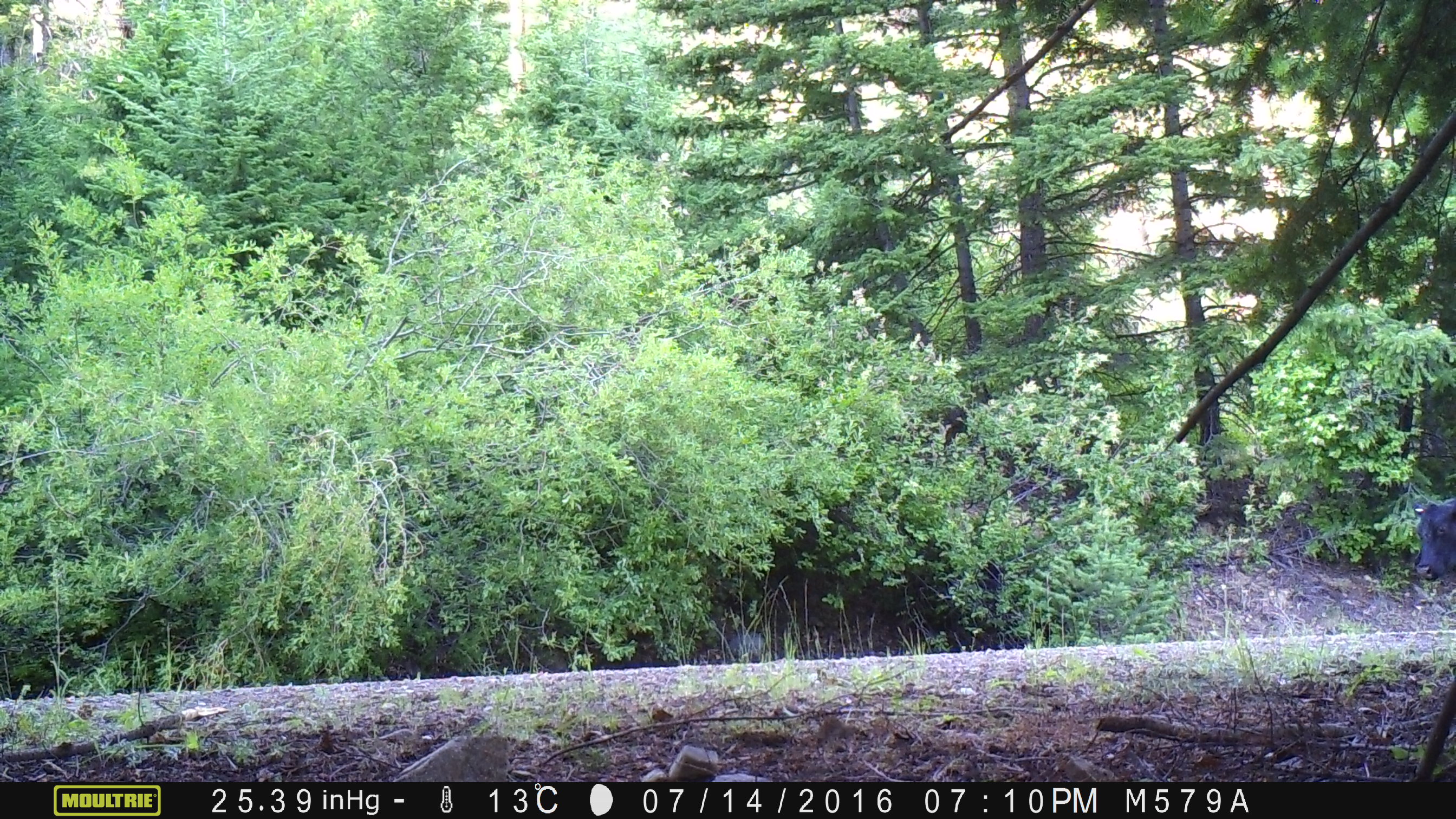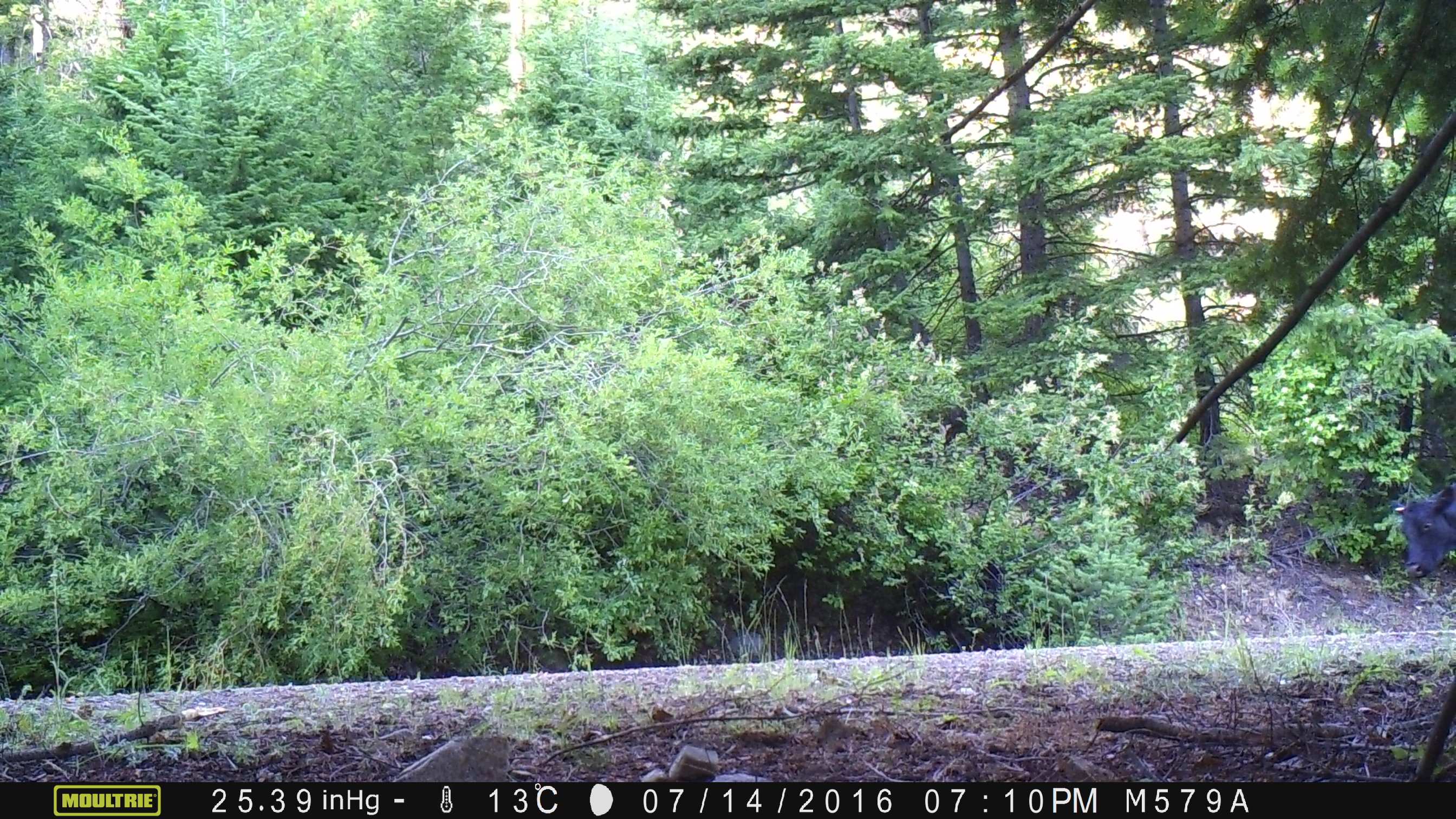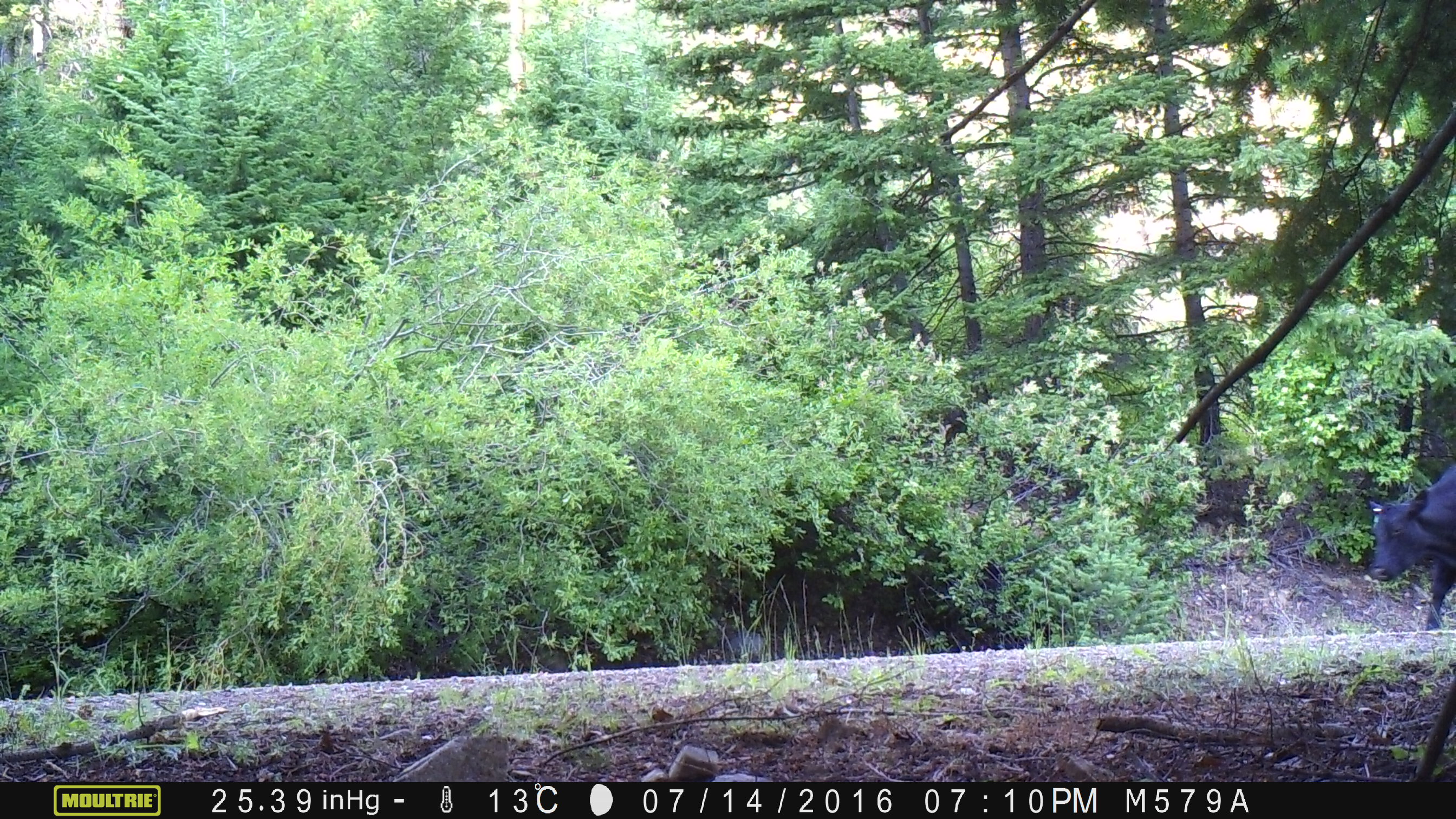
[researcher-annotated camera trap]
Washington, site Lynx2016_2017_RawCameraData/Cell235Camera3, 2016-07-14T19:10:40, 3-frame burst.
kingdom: Animalia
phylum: Chordata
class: Mammalia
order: Artiodactyla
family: Bovidae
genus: Bos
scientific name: Bos taurus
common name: domestic cattle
Domestic cattle (Bos taurus). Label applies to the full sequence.